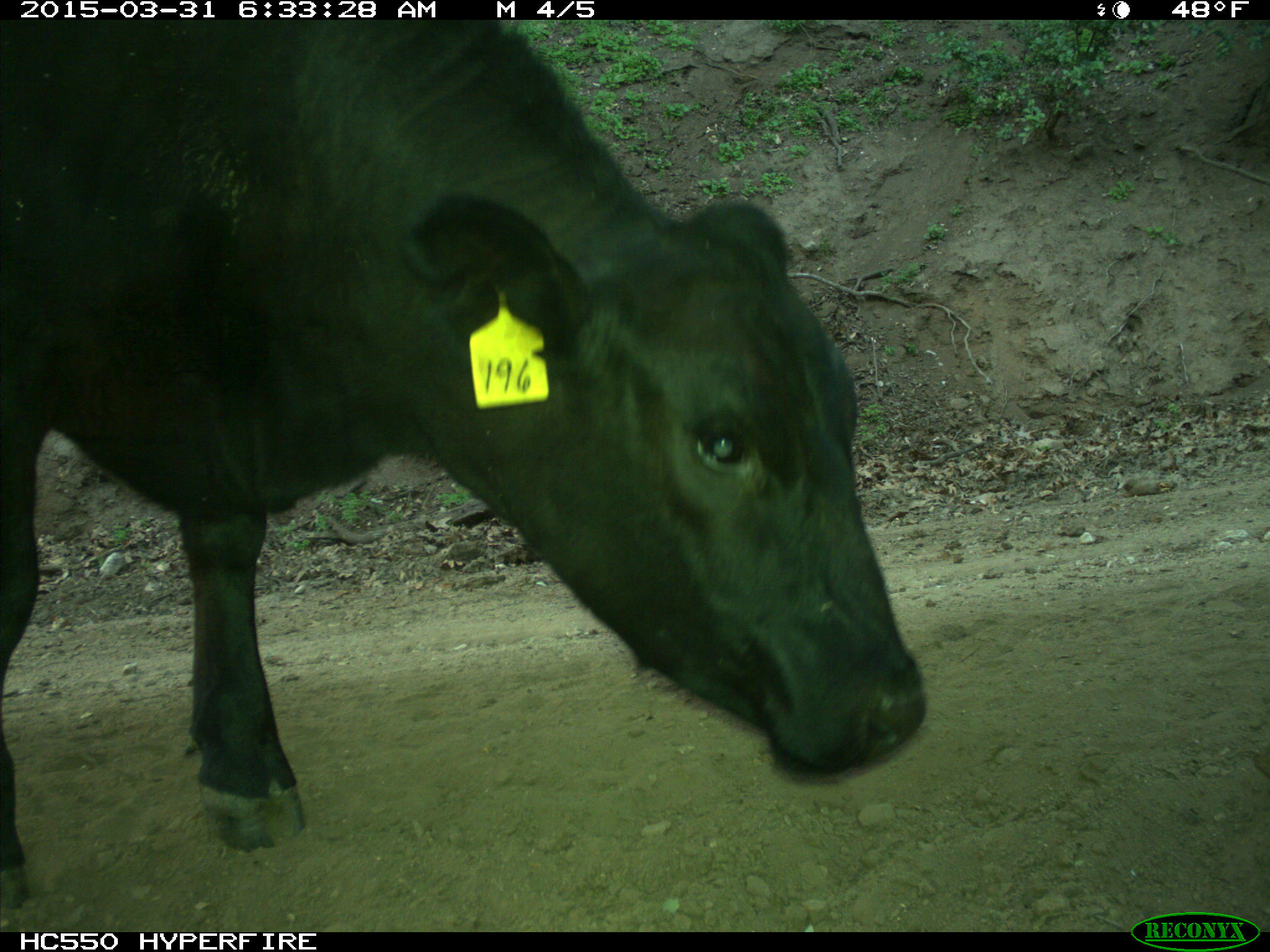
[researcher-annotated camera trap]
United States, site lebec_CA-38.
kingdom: Animalia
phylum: Chordata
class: Mammalia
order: Artiodactyla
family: Bovidae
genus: Bos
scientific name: Bos taurus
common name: domestic cow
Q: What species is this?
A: Bos taurus (domestic cow).